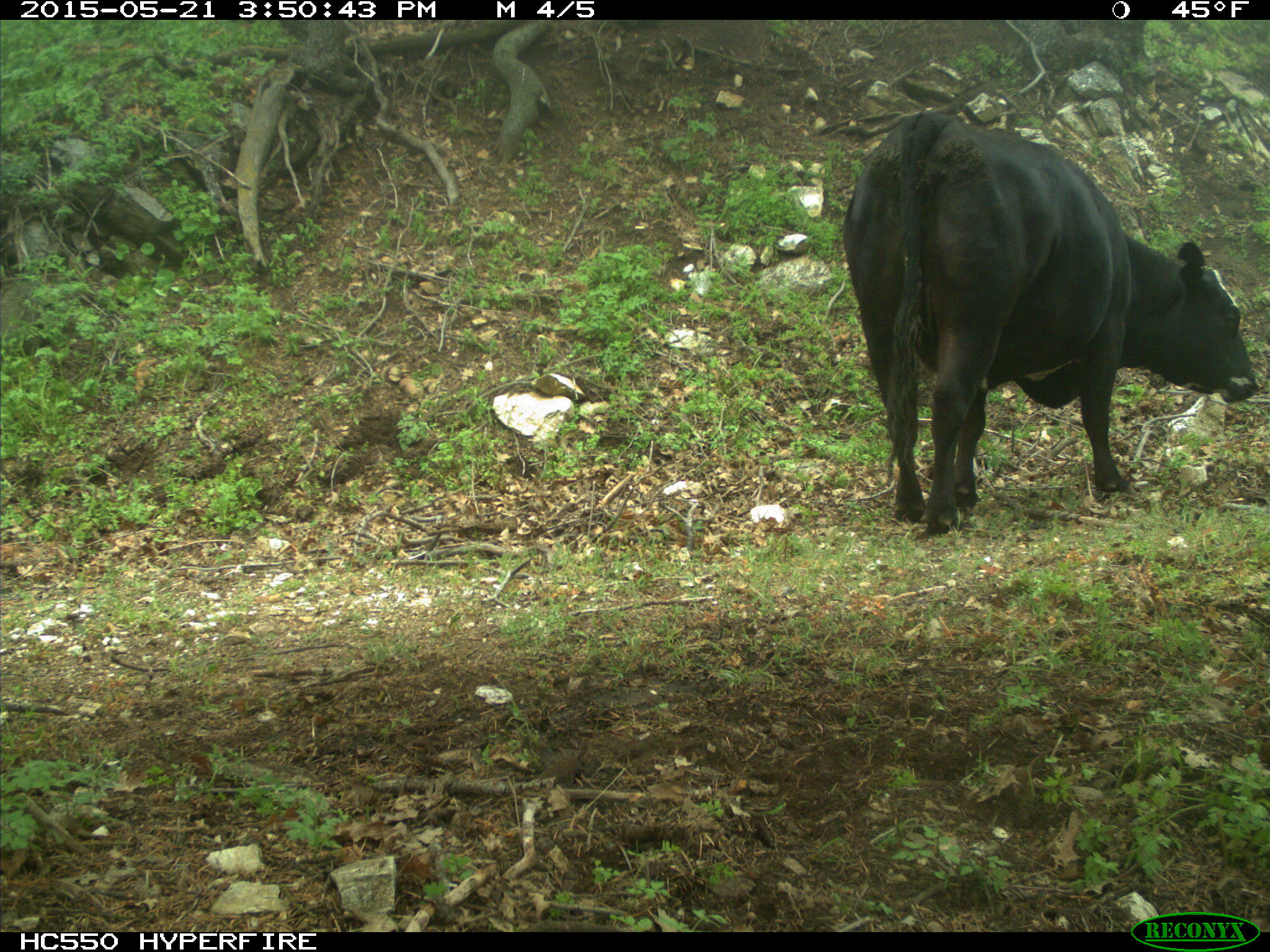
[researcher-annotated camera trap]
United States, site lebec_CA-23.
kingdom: Animalia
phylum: Chordata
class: Mammalia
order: Artiodactyla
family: Bovidae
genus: Bos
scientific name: Bos taurus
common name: domestic cow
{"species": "Bos taurus (domestic cow)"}